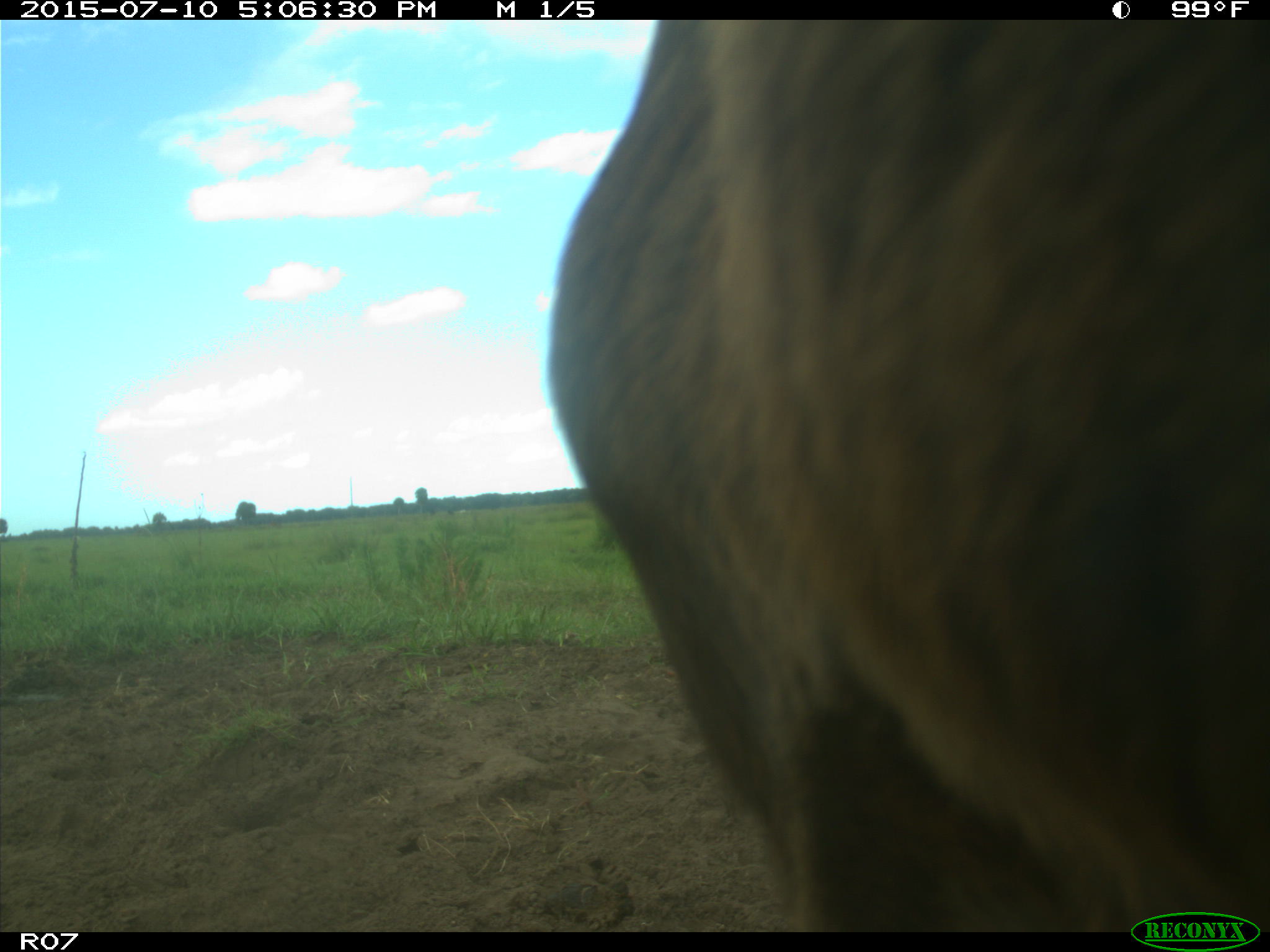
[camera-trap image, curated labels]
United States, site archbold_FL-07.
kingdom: Animalia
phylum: Chordata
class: Mammalia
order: Artiodactyla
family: Bovidae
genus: Bos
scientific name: Bos taurus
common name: domestic cow